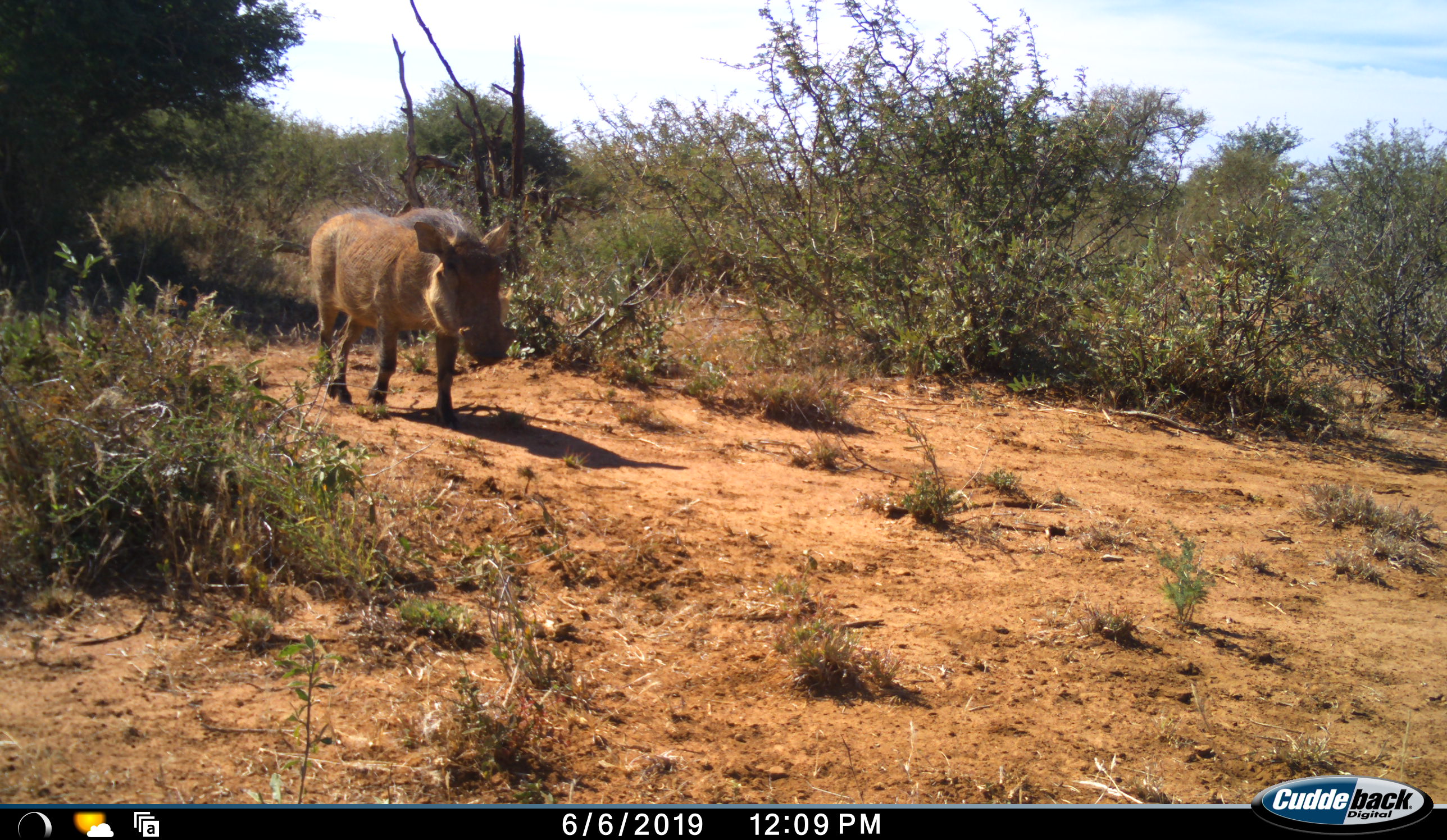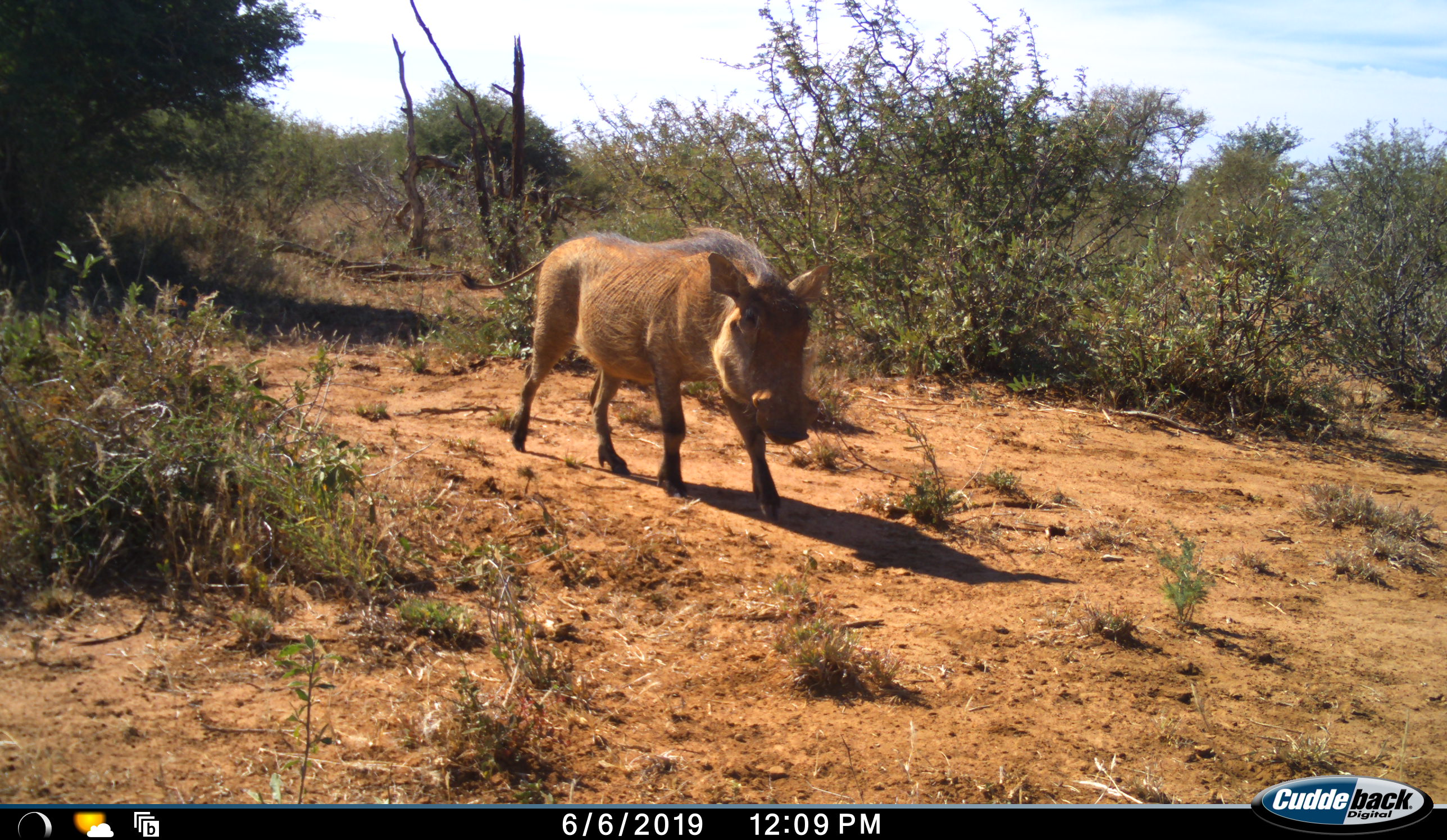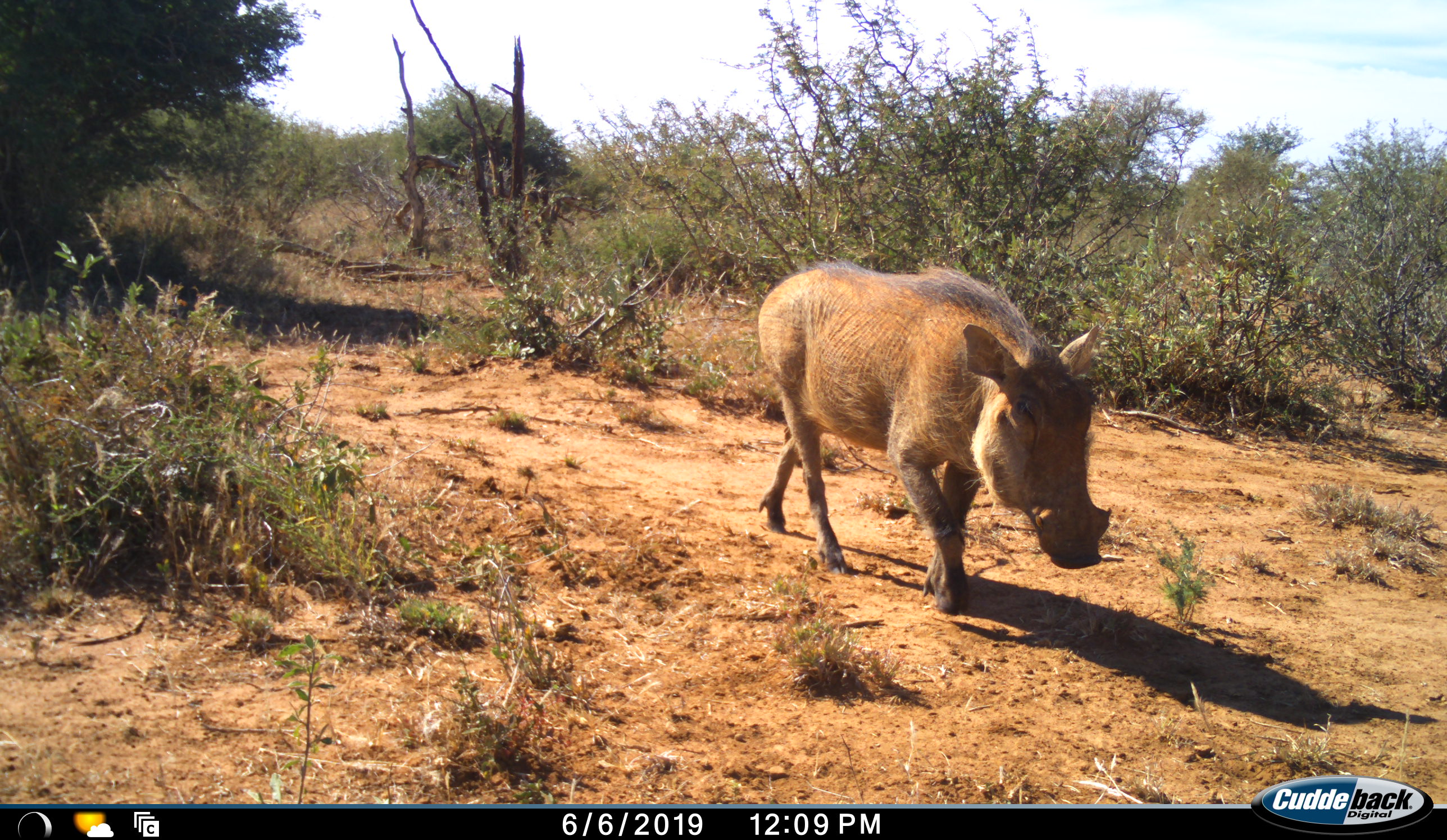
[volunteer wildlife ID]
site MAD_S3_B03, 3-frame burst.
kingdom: Animalia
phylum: Chordata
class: Mammalia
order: Artiodactyla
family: Suidae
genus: Phacochoerus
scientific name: Phacochoerus africanus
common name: warthog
Warthog (Phacochoerus africanus), count 1. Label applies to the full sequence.